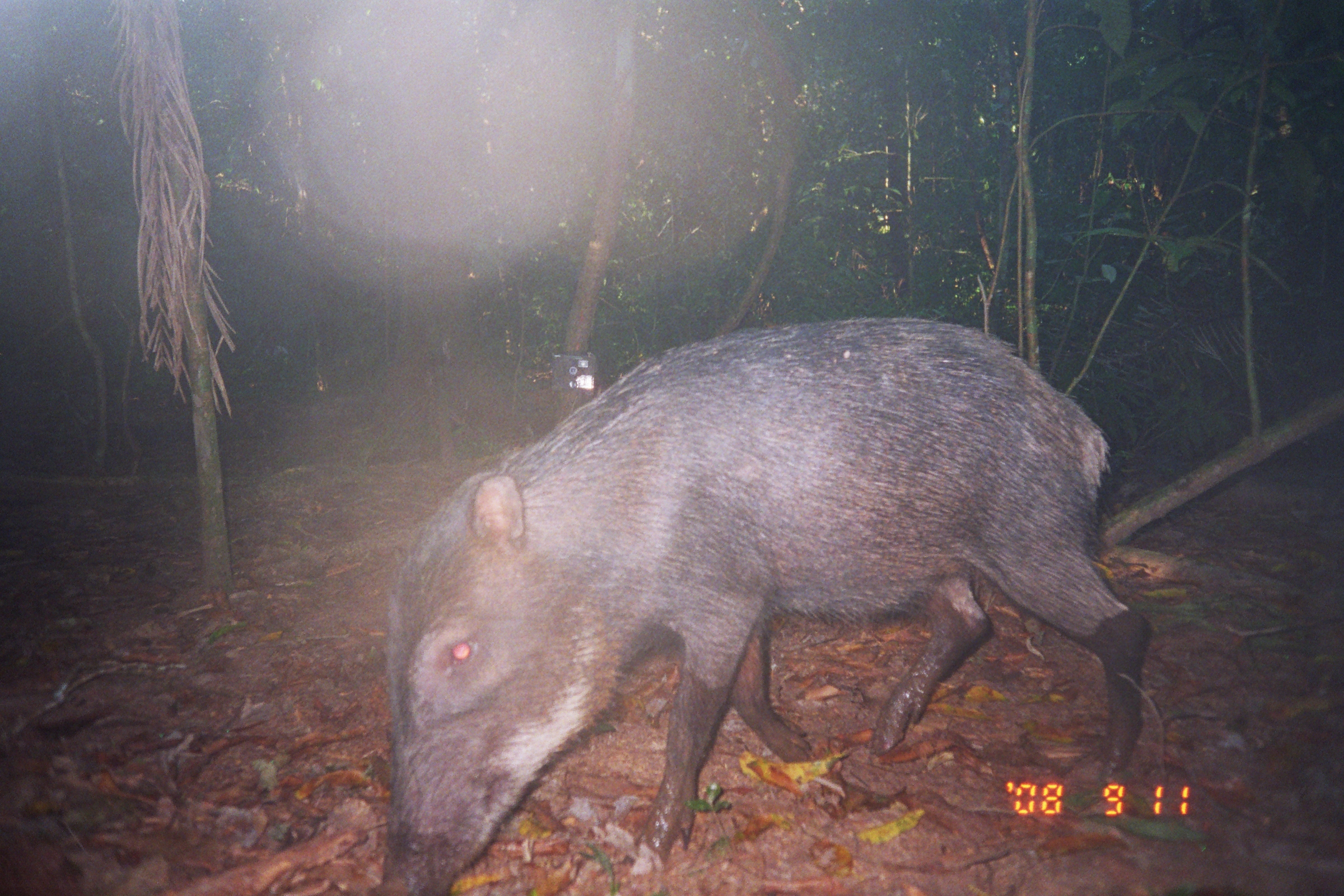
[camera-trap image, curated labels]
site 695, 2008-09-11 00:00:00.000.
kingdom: Animalia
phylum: Chordata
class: Mammalia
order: Artiodactyla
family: Tayassuidae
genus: Tayassu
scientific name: Tayassu pecari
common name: white-lipped peccary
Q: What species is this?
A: Tayassu pecari (white-lipped peccary).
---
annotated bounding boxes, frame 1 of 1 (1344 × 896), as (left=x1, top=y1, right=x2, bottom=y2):
tayassu pecari: (left=362, top=313, right=1151, bottom=894)